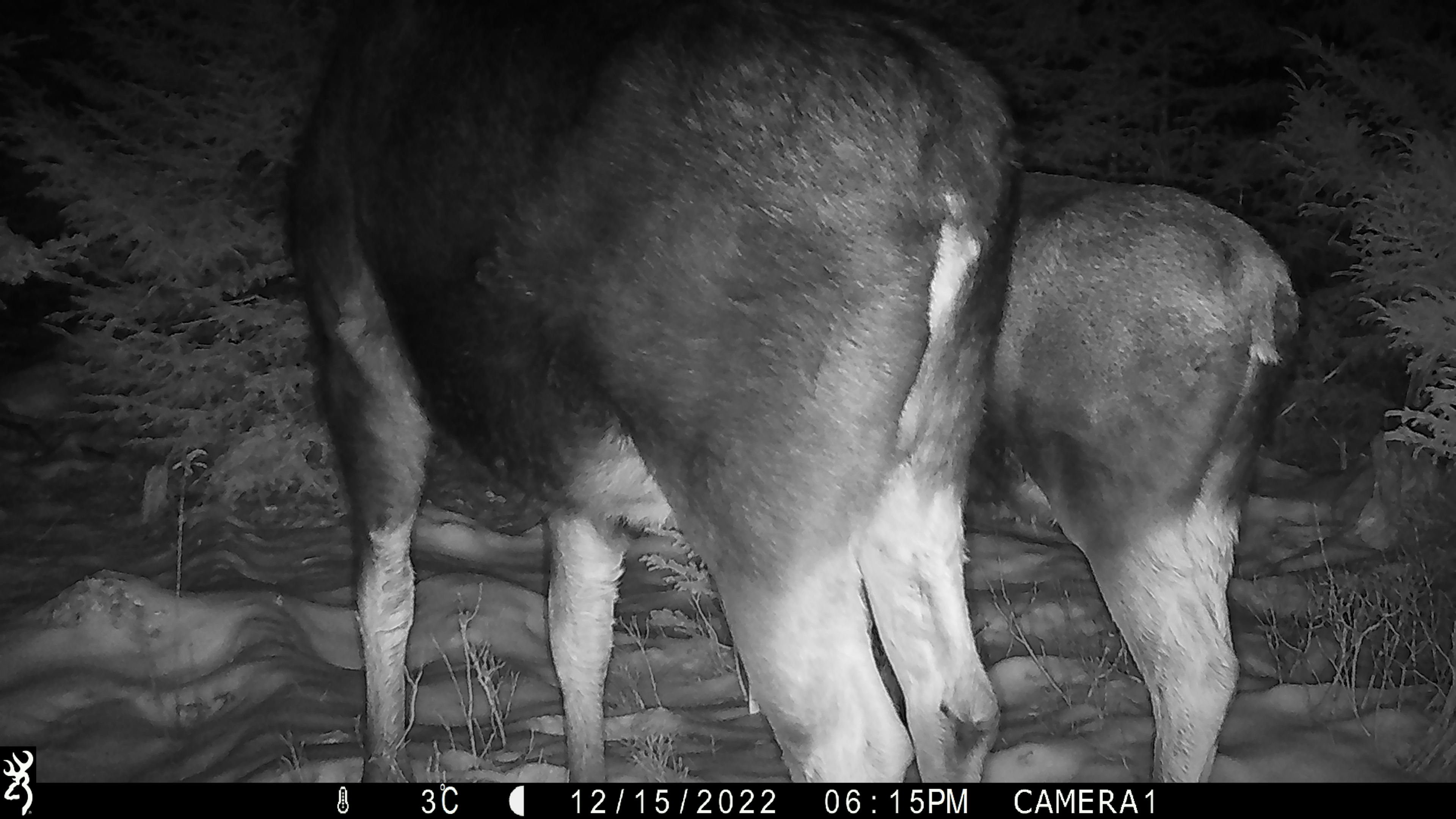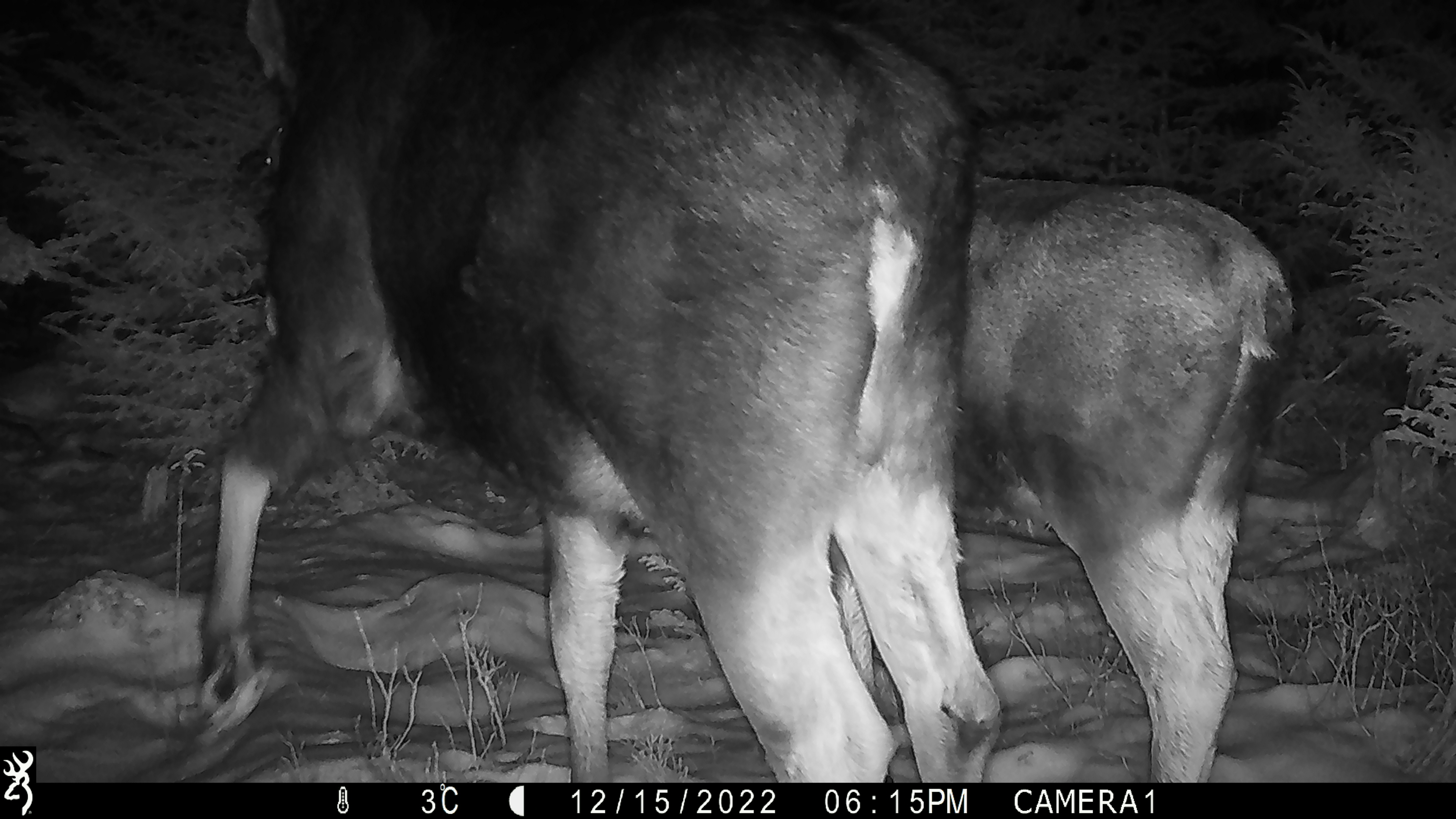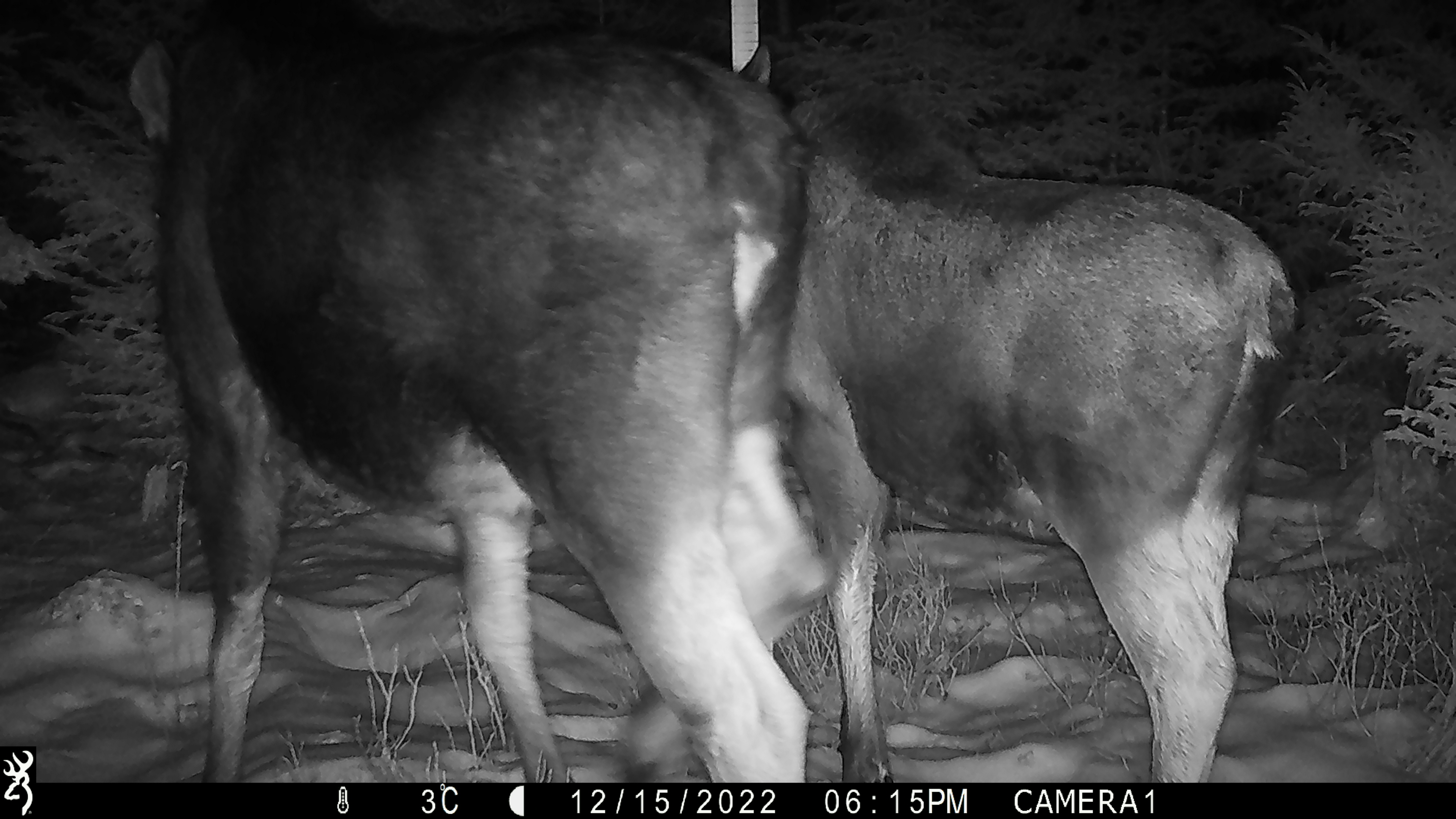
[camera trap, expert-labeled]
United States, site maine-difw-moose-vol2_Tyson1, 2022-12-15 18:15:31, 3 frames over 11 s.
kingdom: Animalia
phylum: Chordata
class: Mammalia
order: Artiodactyla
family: Cervidae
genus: Alces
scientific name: Alces alces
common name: moose